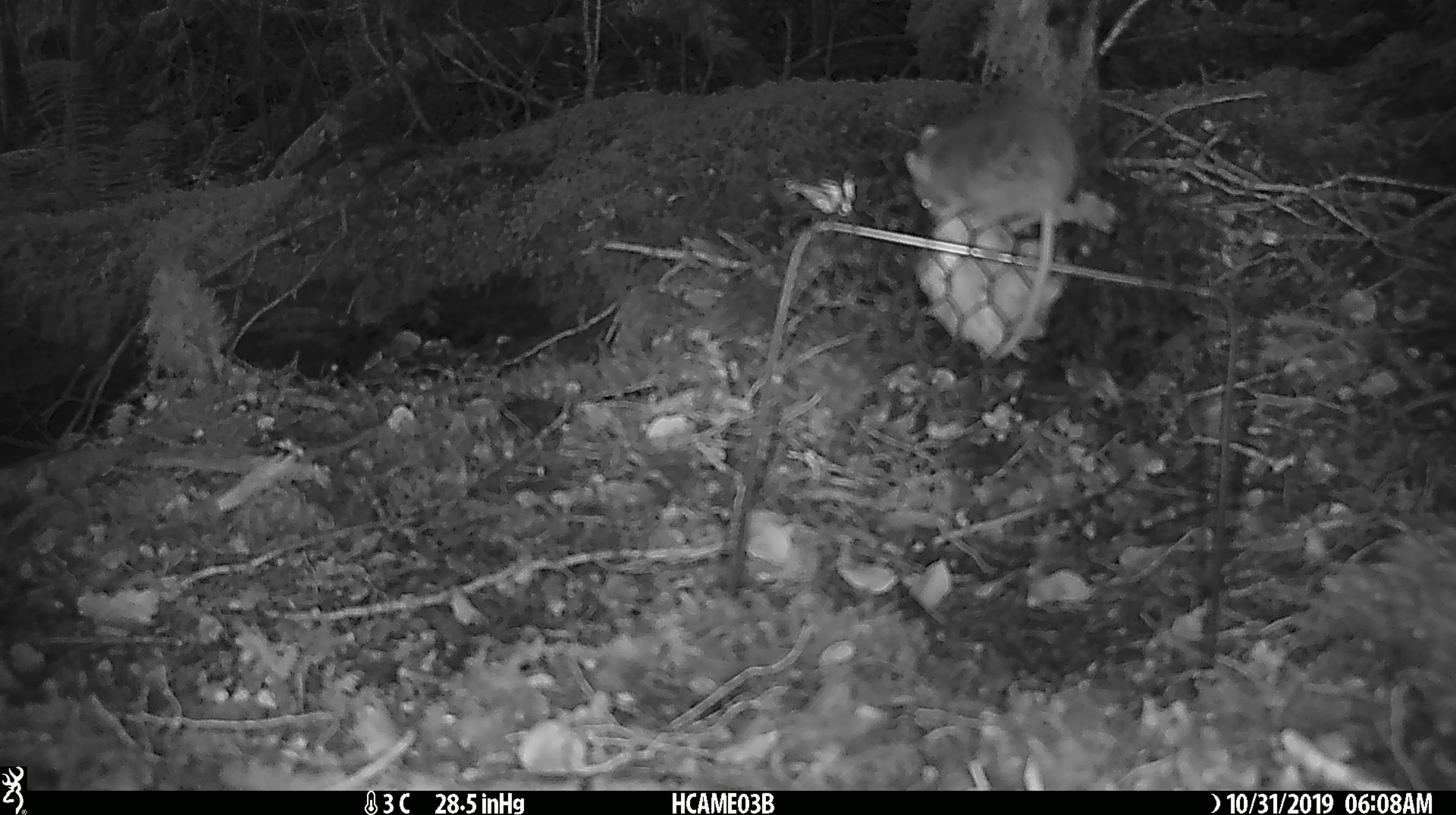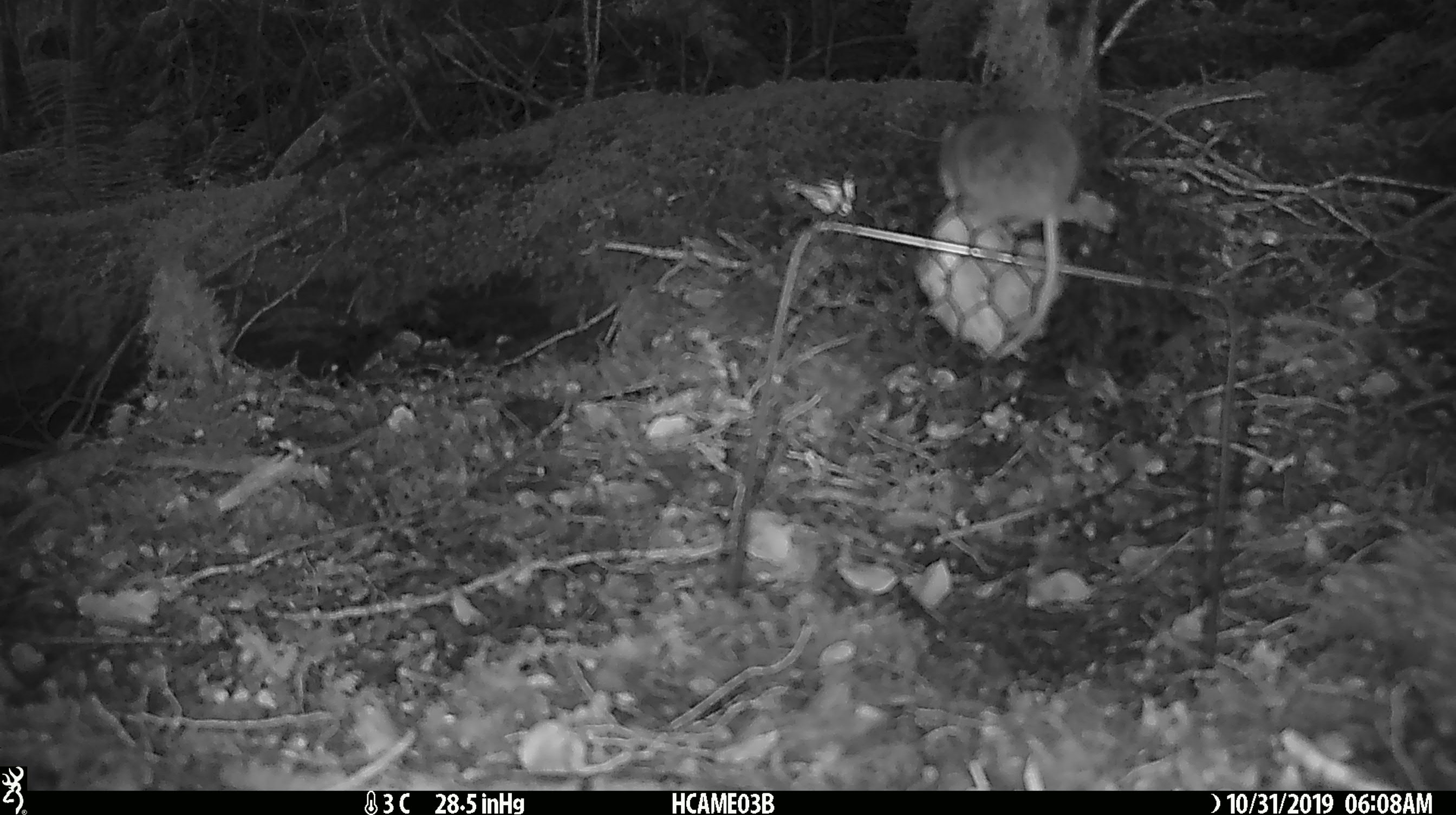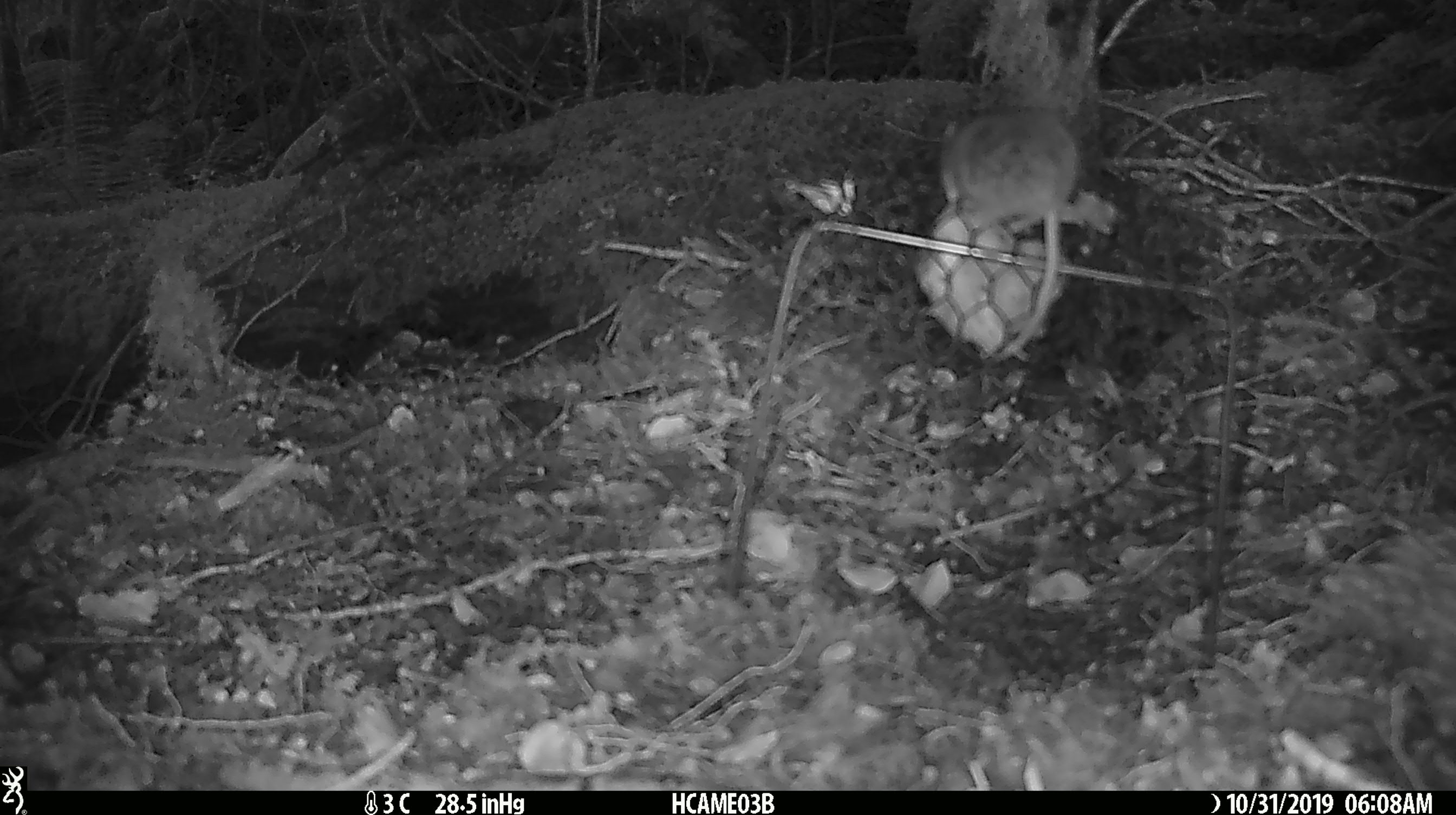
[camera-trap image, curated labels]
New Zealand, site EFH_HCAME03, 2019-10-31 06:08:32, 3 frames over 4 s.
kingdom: Animalia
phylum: Chordata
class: Mammalia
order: Rodentia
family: Muridae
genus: Mus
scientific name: Mus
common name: mouse